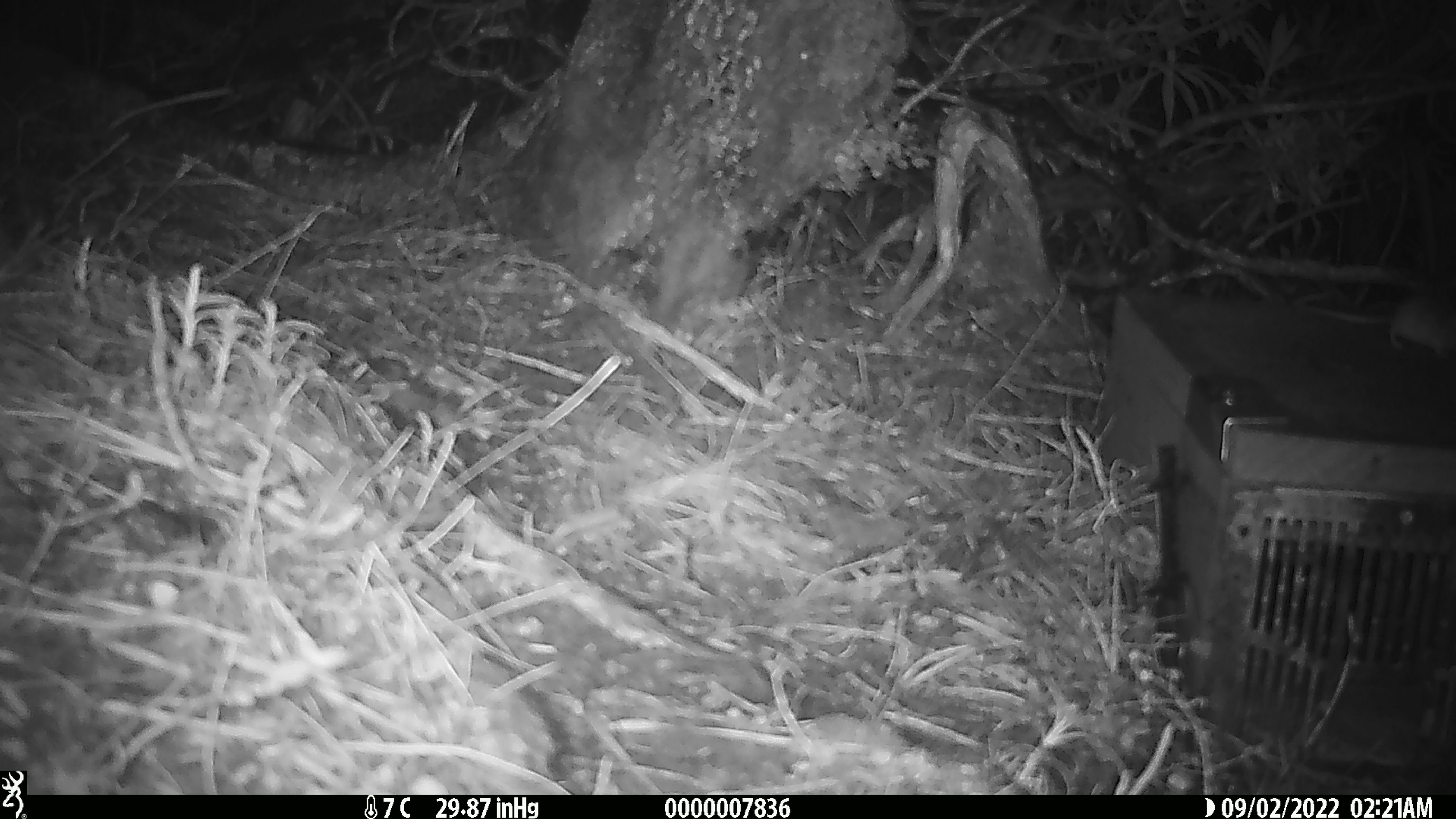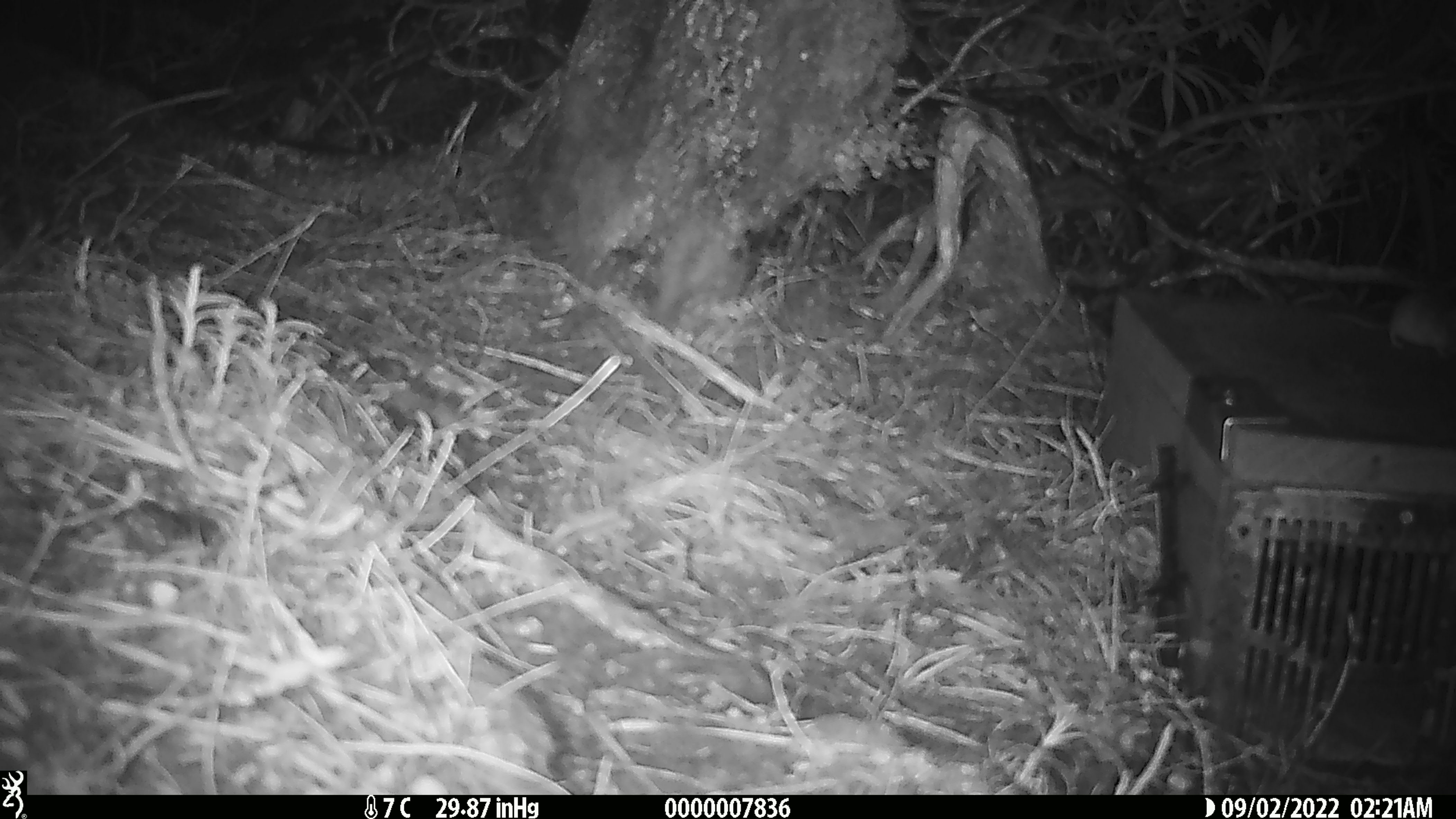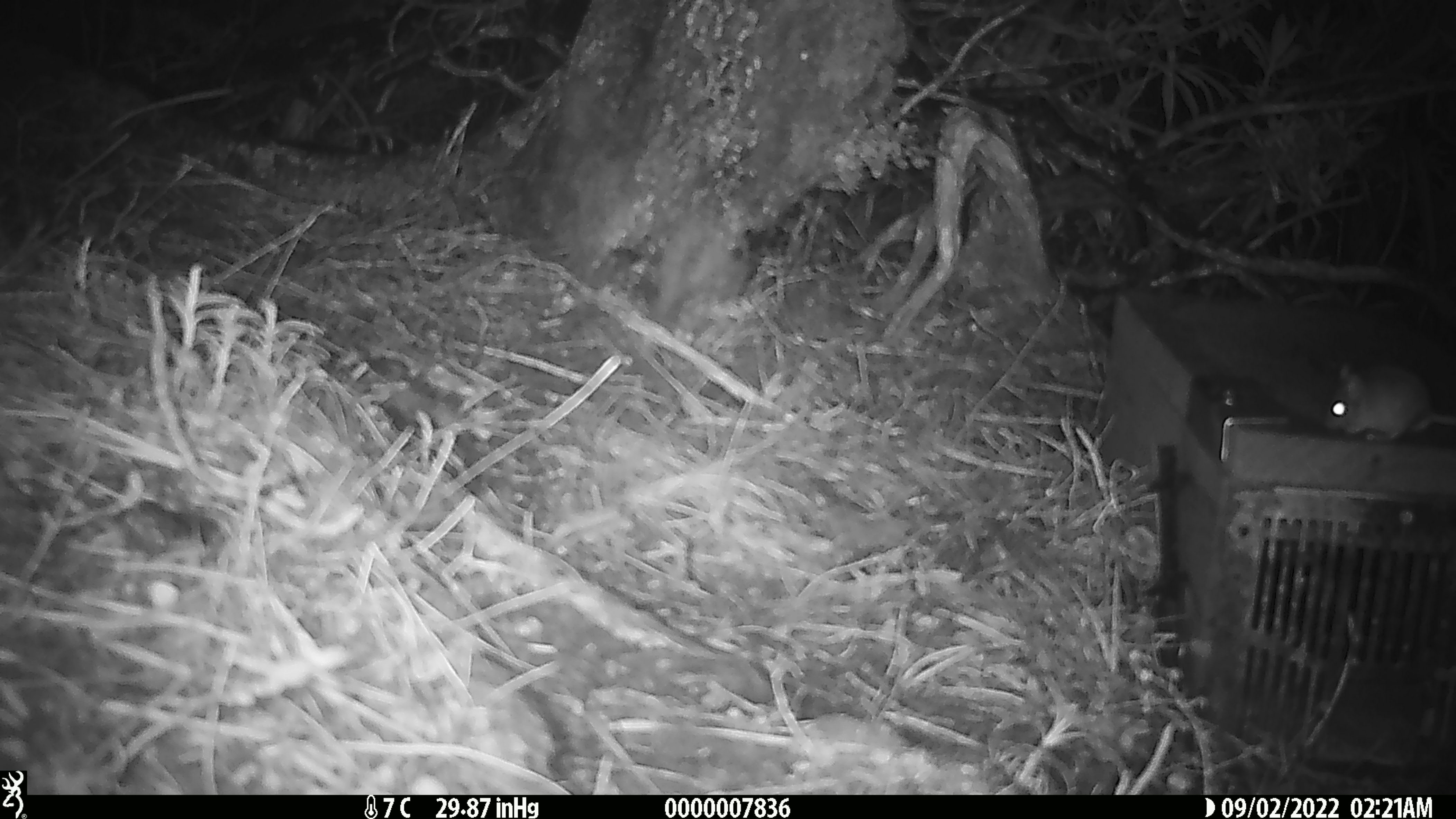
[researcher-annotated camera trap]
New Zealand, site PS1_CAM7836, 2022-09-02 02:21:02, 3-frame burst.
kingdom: Animalia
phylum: Chordata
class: Mammalia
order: Rodentia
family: Muridae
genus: Mus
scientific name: Mus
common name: mouse